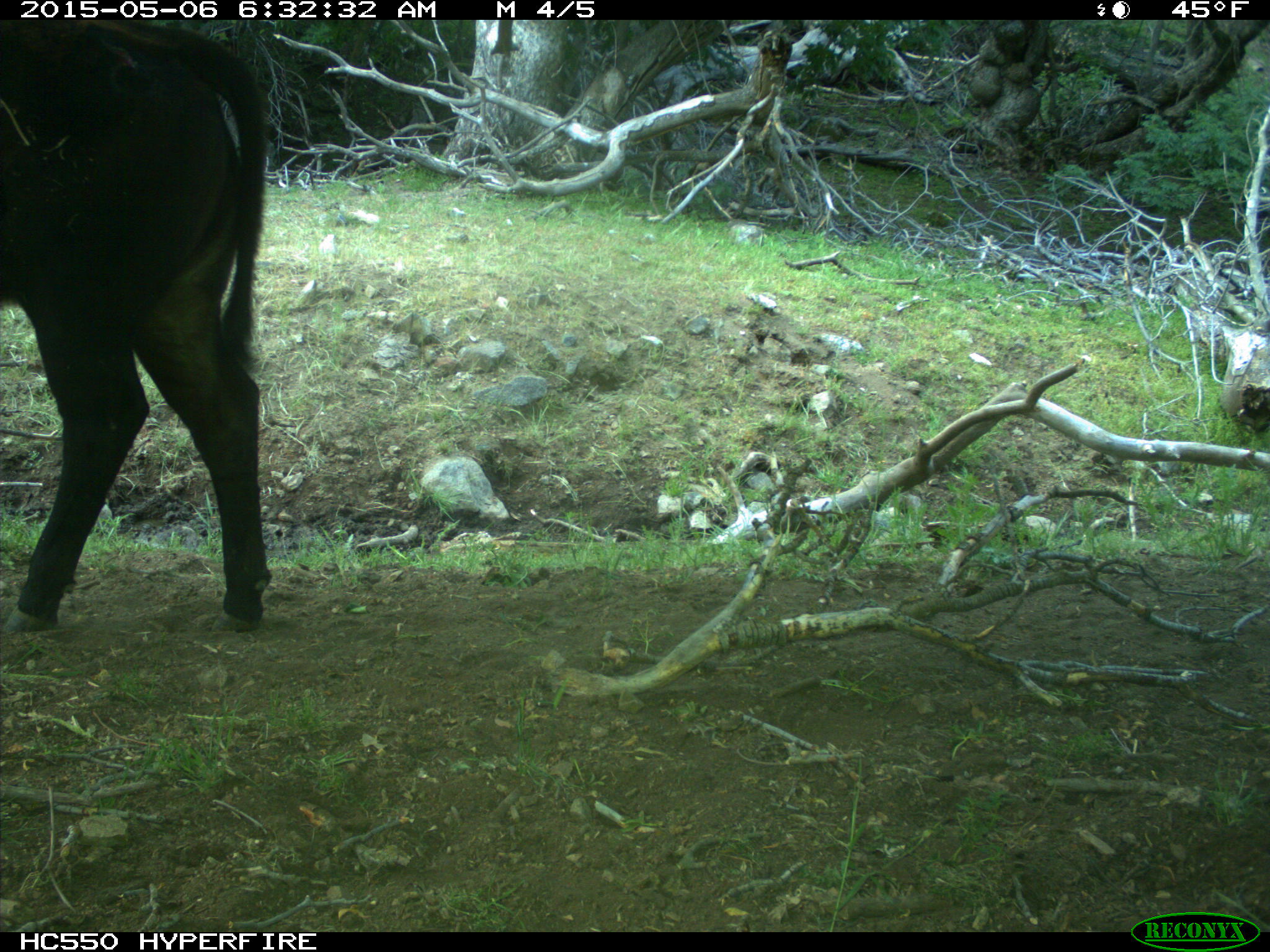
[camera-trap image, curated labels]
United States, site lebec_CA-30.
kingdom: Animalia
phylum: Chordata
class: Mammalia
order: Artiodactyla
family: Bovidae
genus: Bos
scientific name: Bos taurus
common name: domestic cow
Bos taurus (domestic cow).